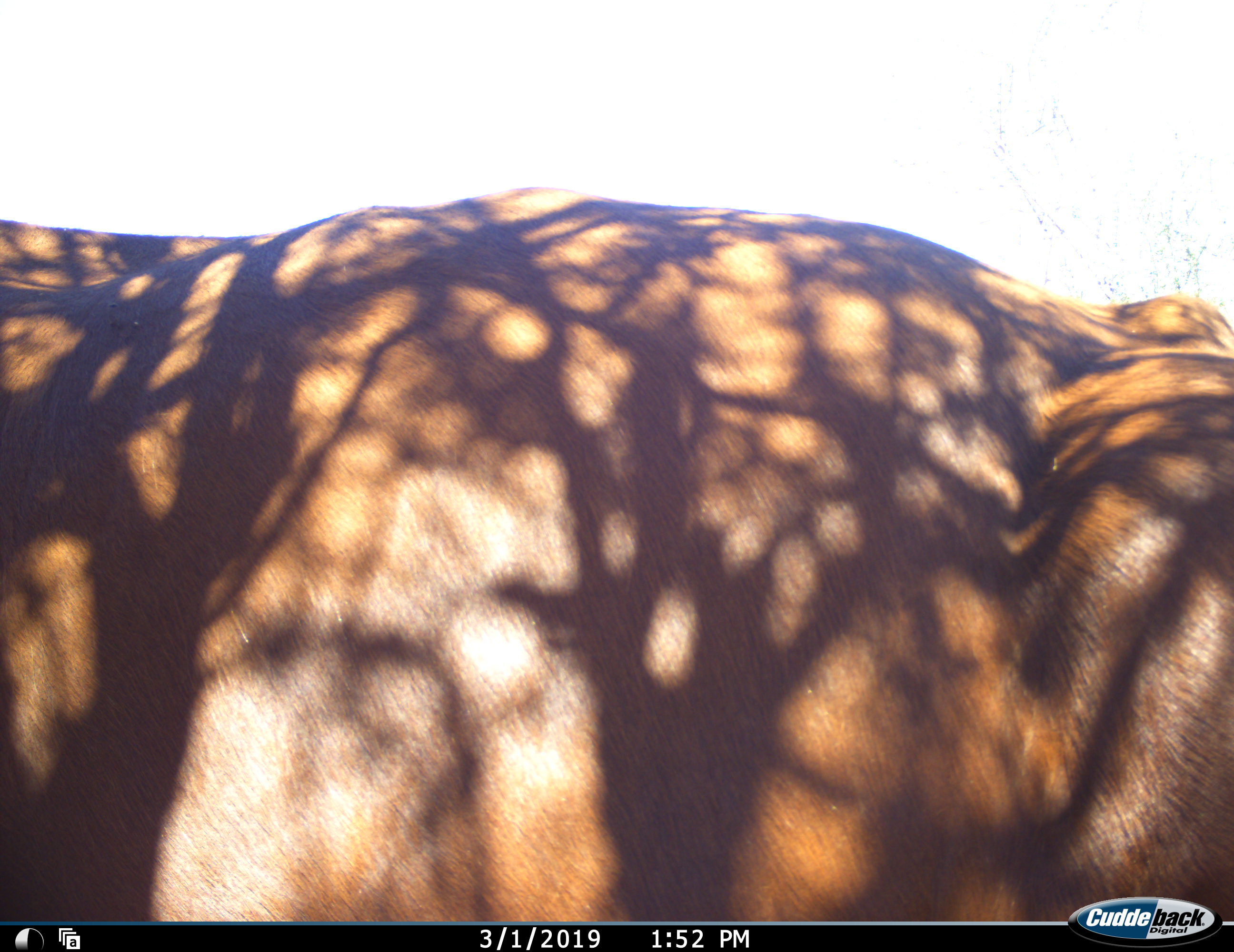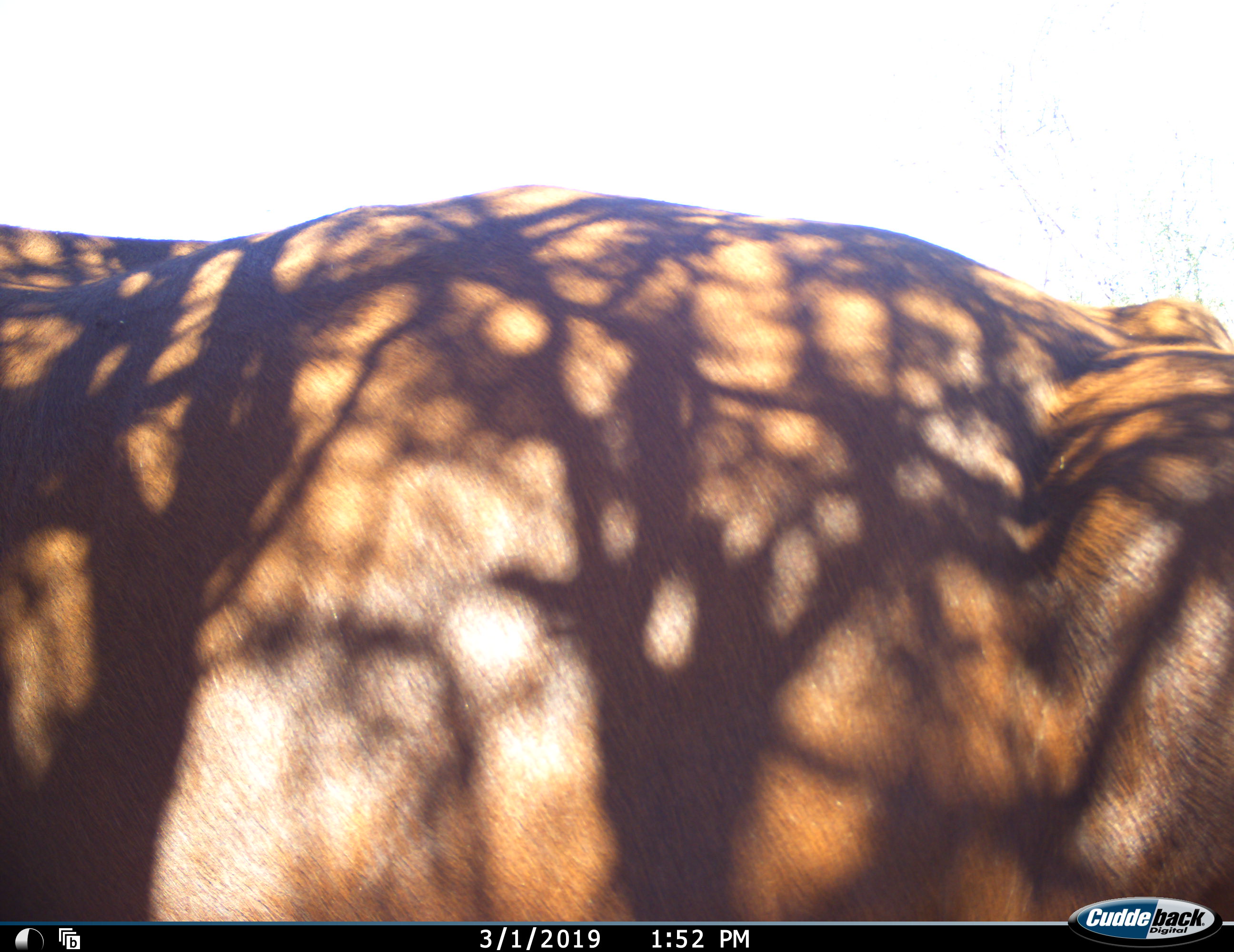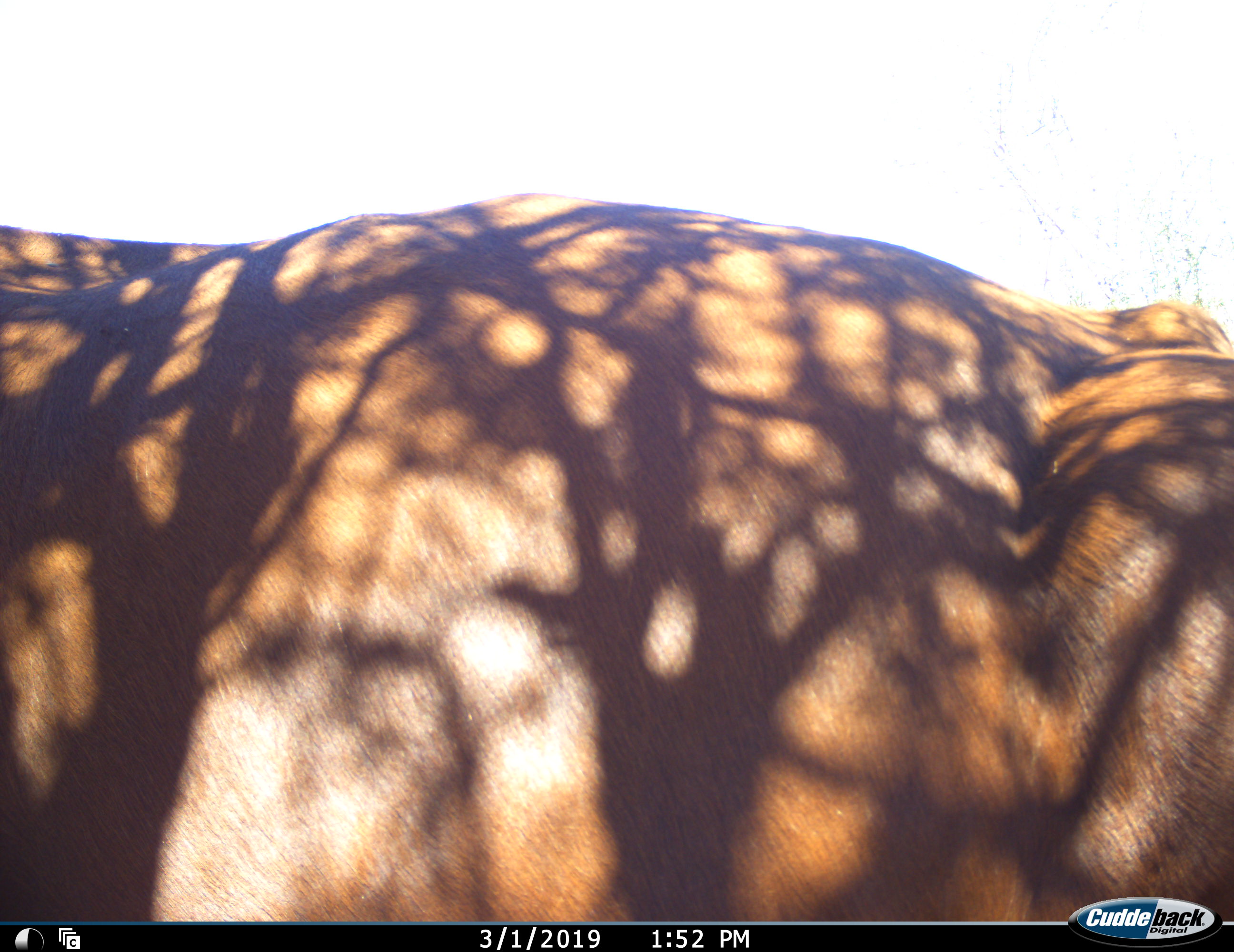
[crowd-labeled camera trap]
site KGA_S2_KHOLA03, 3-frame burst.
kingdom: Animalia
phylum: Chordata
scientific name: Vertebrata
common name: domestic animal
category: domesticanimal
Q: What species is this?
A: Domesticanimal (domestic animal) (Vertebrata).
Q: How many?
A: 1.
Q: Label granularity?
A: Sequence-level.